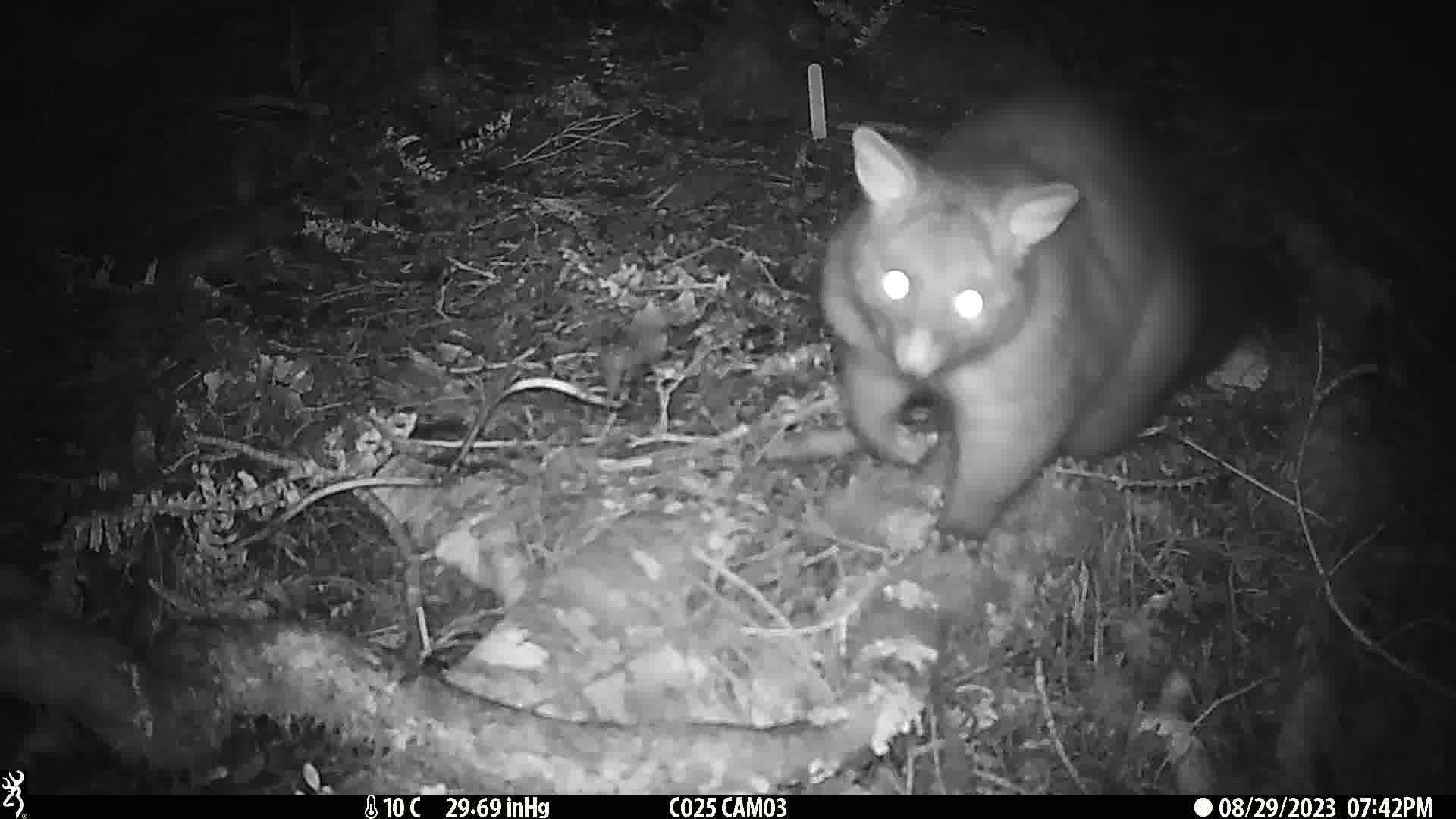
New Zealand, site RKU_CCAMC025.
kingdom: Animalia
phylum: Chordata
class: Mammalia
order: Diprotodontia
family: Phalangeridae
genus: Trichosurus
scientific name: Trichosurus vulpecula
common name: common brushtail possum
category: possum